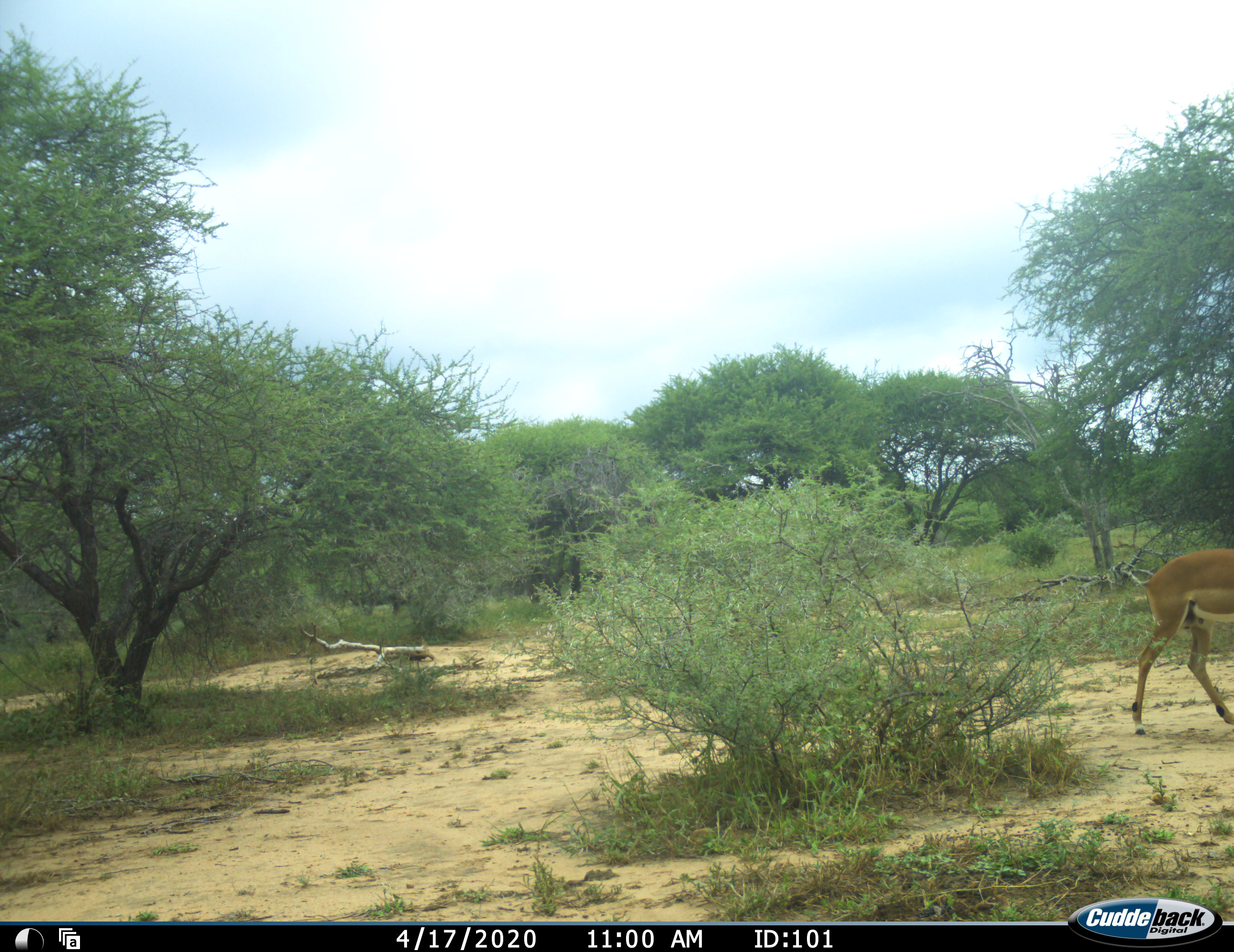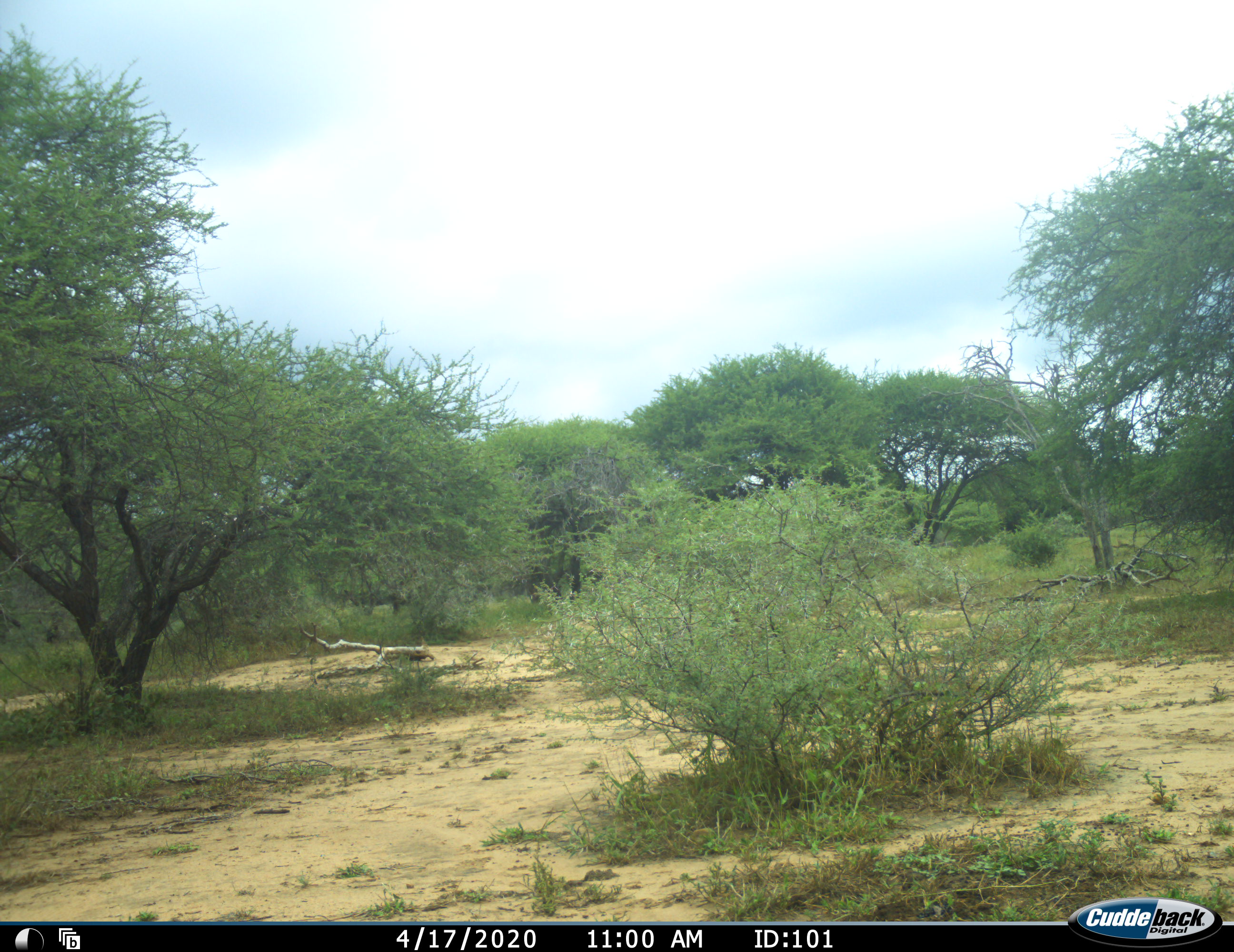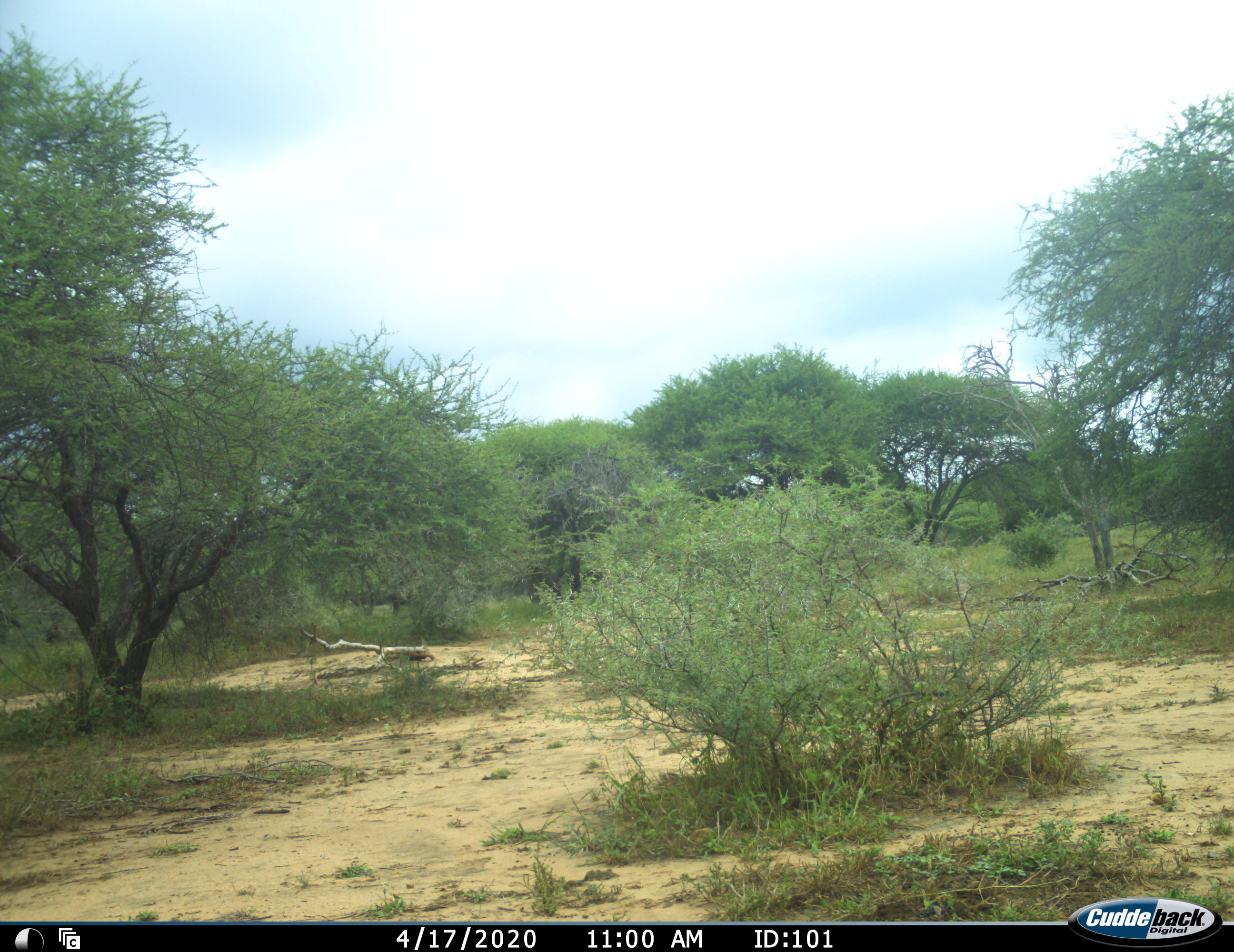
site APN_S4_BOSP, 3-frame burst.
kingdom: Animalia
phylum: Chordata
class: Mammalia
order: Artiodactyla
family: Bovidae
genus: Aepyceros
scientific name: Aepyceros melampus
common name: impala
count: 1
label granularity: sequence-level